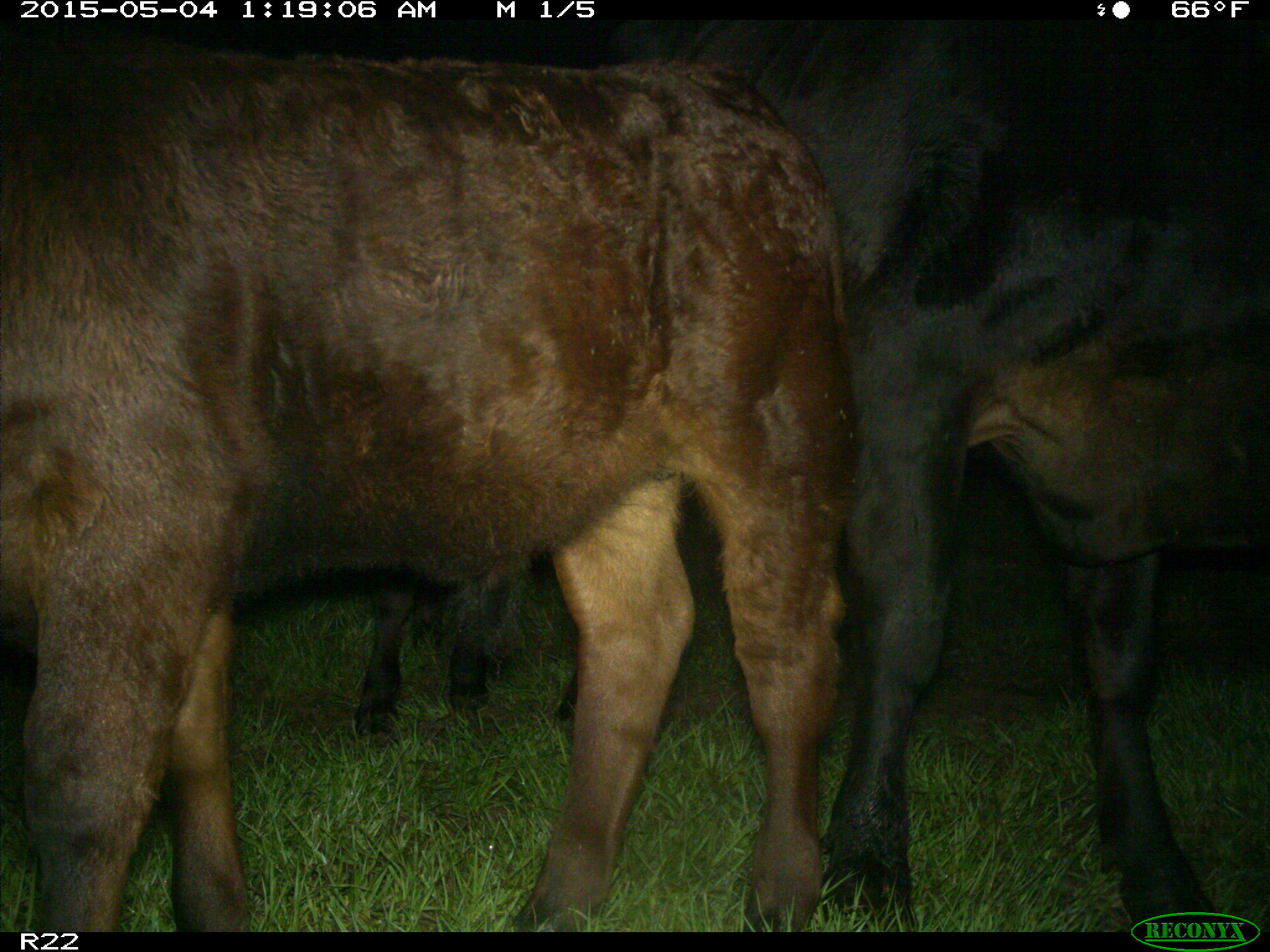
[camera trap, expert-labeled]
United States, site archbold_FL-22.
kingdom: Animalia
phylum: Chordata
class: Mammalia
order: Artiodactyla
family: Bovidae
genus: Bos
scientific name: Bos taurus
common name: domestic cow